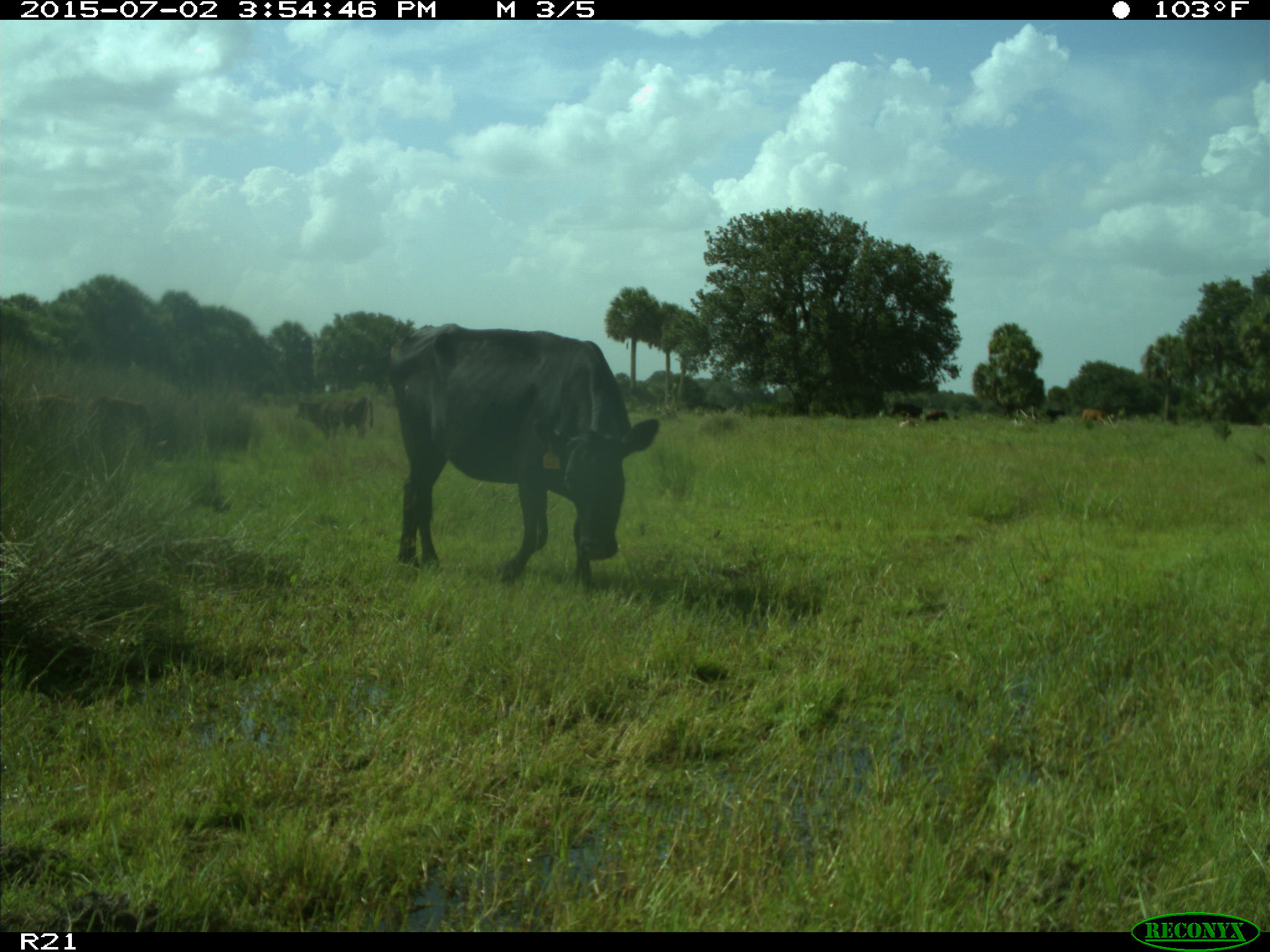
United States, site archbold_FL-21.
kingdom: Animalia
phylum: Chordata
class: Mammalia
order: Artiodactyla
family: Bovidae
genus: Bos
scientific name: Bos taurus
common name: domestic cow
Bos taurus (domestic cow).